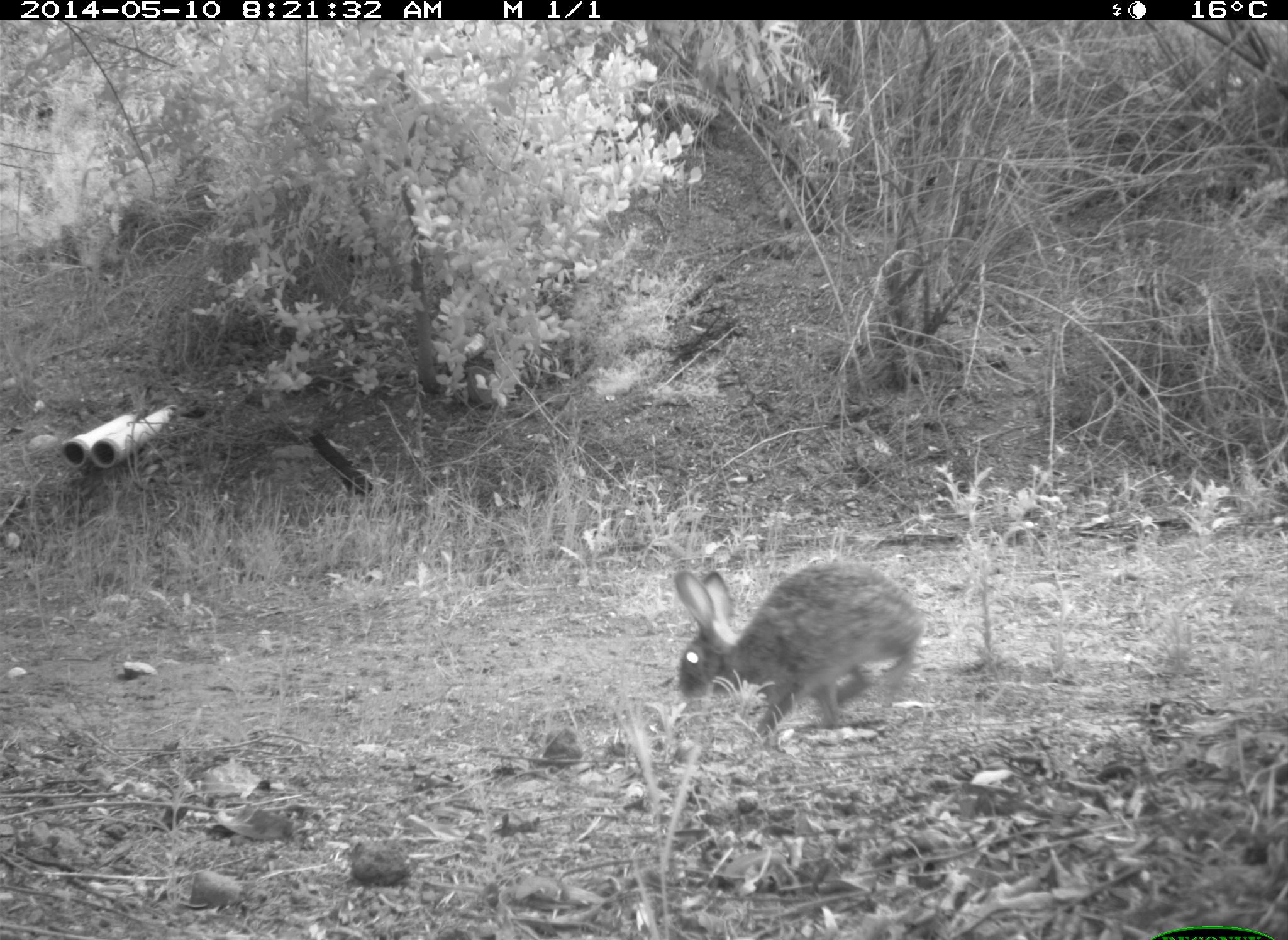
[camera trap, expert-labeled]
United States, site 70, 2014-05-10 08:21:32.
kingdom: Animalia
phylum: Chordata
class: Mammalia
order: Lagomorpha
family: Leporidae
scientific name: Leporidae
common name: rabbits and hares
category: rabbit